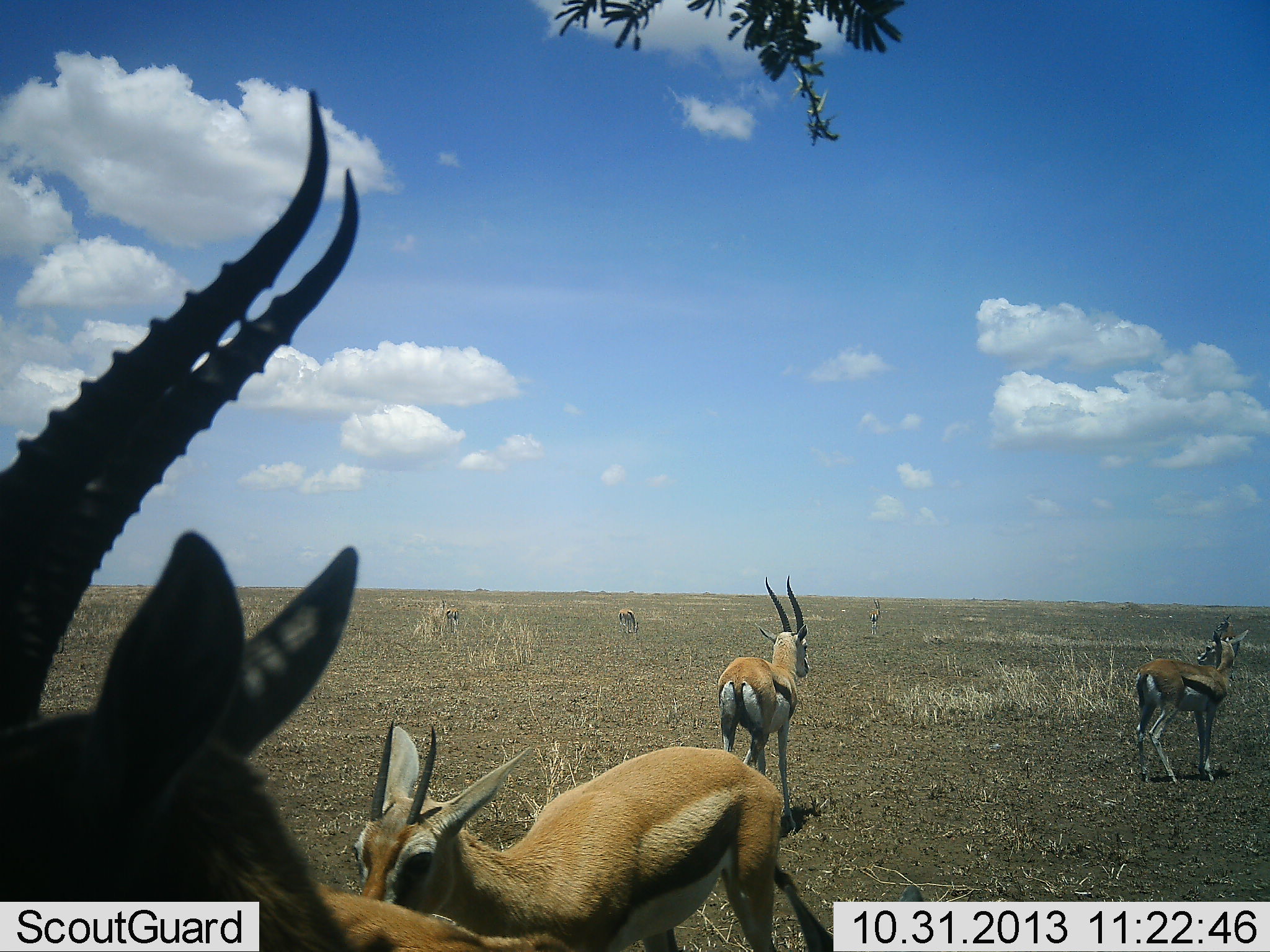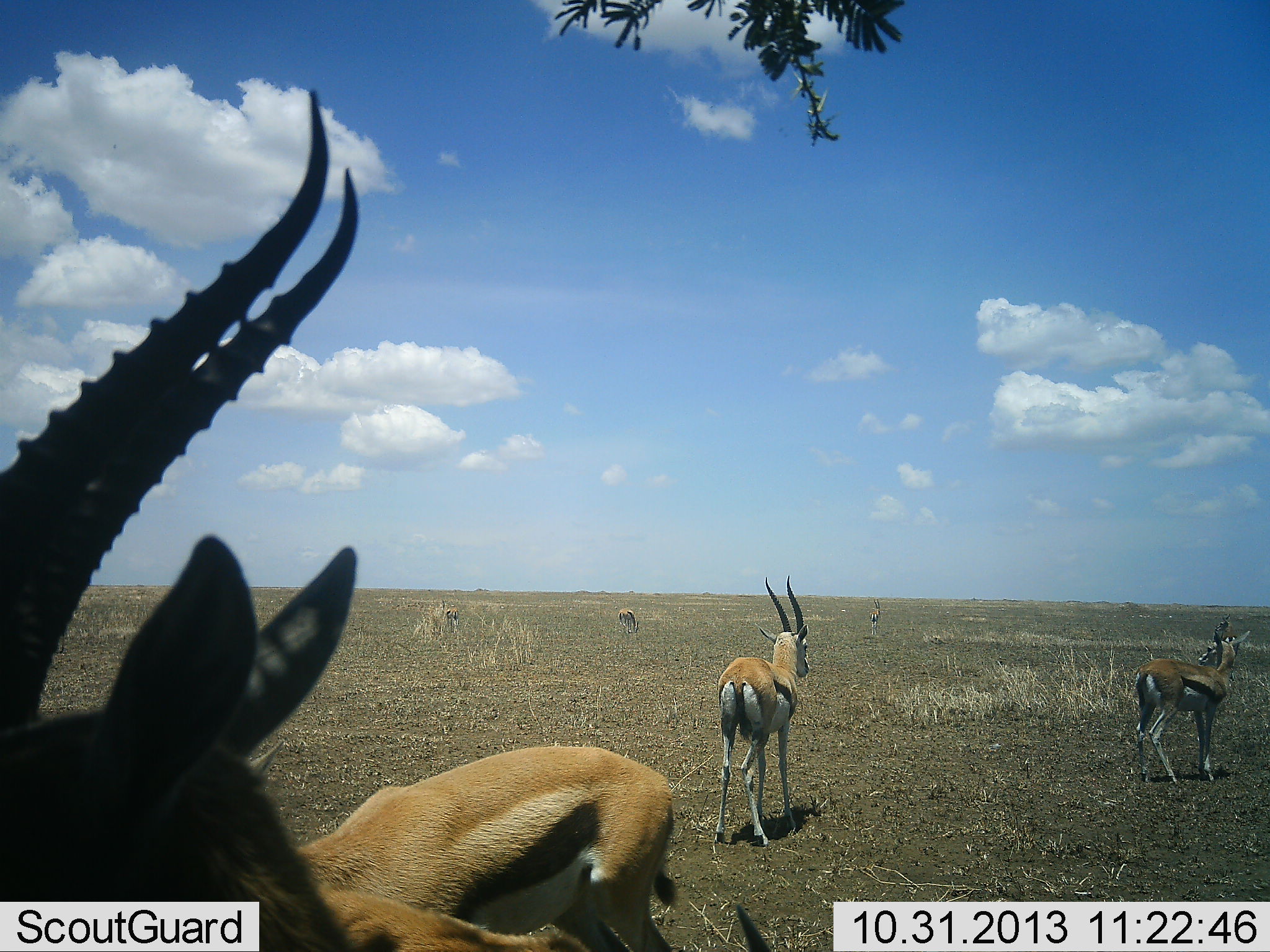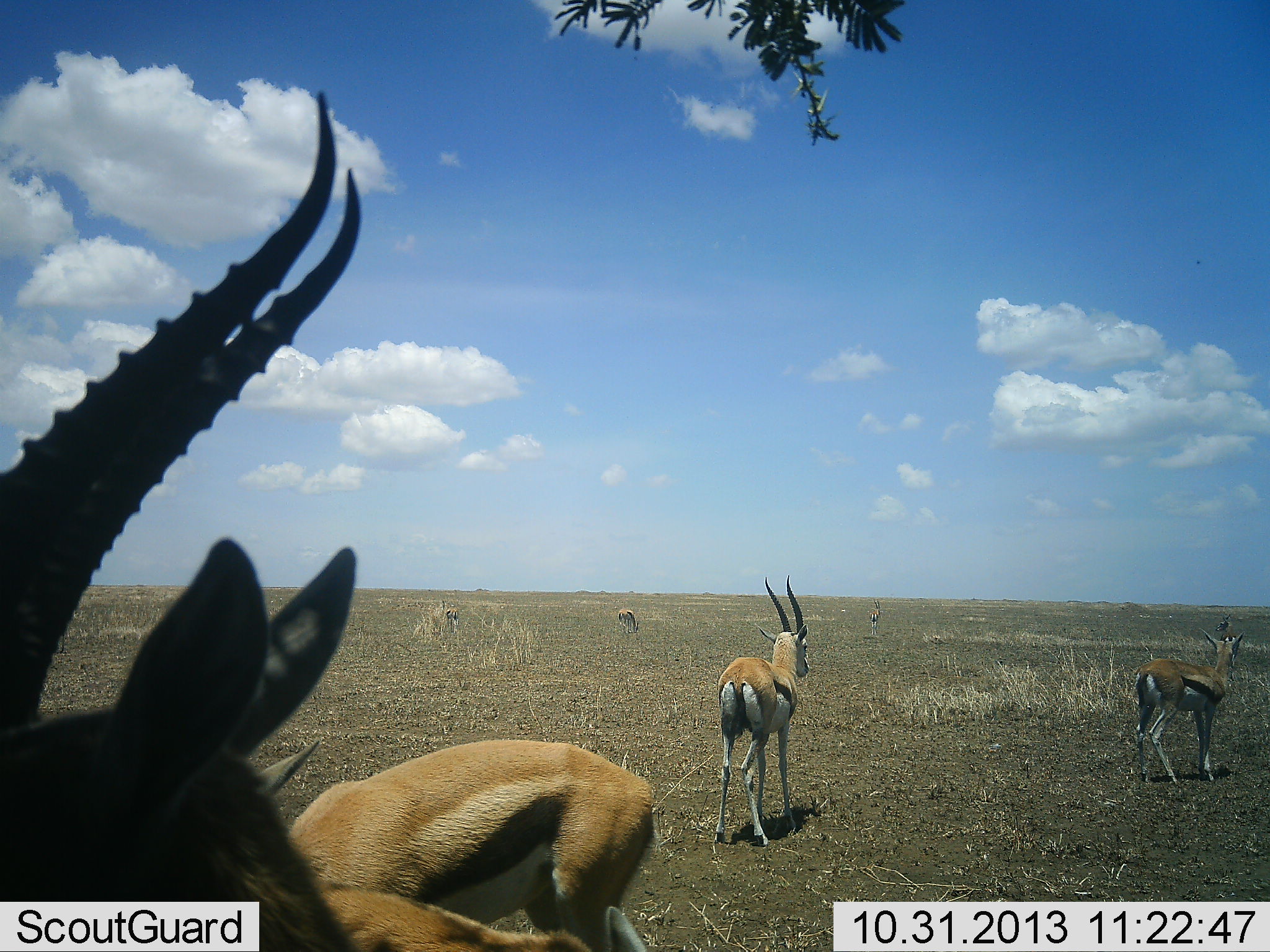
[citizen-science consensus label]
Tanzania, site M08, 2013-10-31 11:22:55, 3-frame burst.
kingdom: Animalia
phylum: Chordata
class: Mammalia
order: Artiodactyla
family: Bovidae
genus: Eudorcas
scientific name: Eudorcas thomsonii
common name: thomson's gazelle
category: gazellethomsons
Gazellethomsons (thomson's gazelle) (Eudorcas thomsonii), count 7. Behavior (volunteer vote fractions): standing 100%, resting 10%, moving 60%, interacting 0%. Young present (vote fraction): 10%. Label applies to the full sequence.